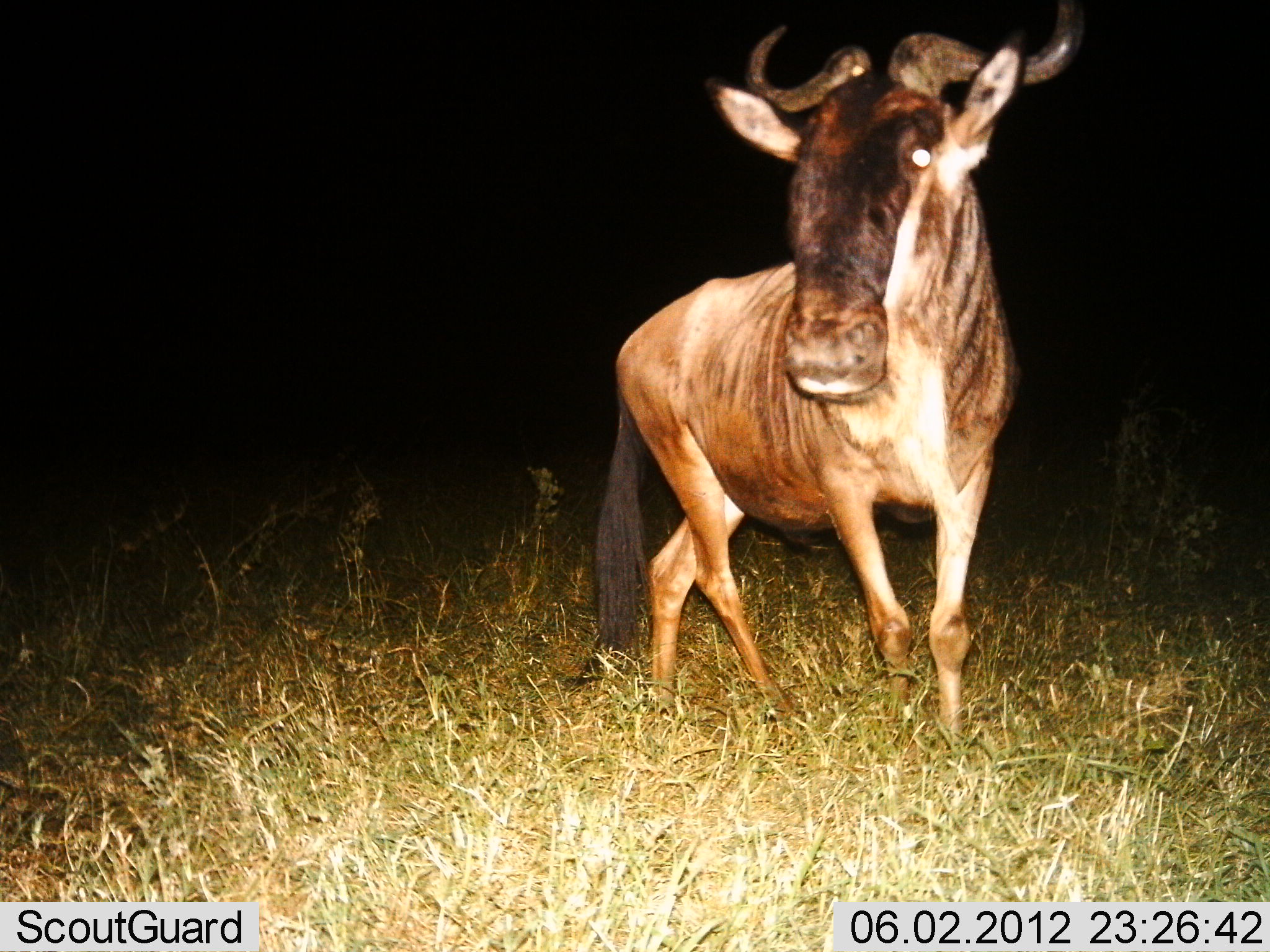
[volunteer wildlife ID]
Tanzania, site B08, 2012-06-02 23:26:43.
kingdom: Animalia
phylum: Chordata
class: Mammalia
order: Artiodactyla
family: Bovidae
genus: Connochaetes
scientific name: Connochaetes taurinus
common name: blue wildebeest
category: wildebeest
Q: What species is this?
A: Wildebeest (blue wildebeest) (Connochaetes taurinus).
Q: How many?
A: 1.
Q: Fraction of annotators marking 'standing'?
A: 80%.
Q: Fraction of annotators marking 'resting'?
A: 0%.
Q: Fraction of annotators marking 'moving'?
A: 20%.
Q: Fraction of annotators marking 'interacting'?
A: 0%.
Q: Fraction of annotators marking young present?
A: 0%.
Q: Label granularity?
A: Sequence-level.